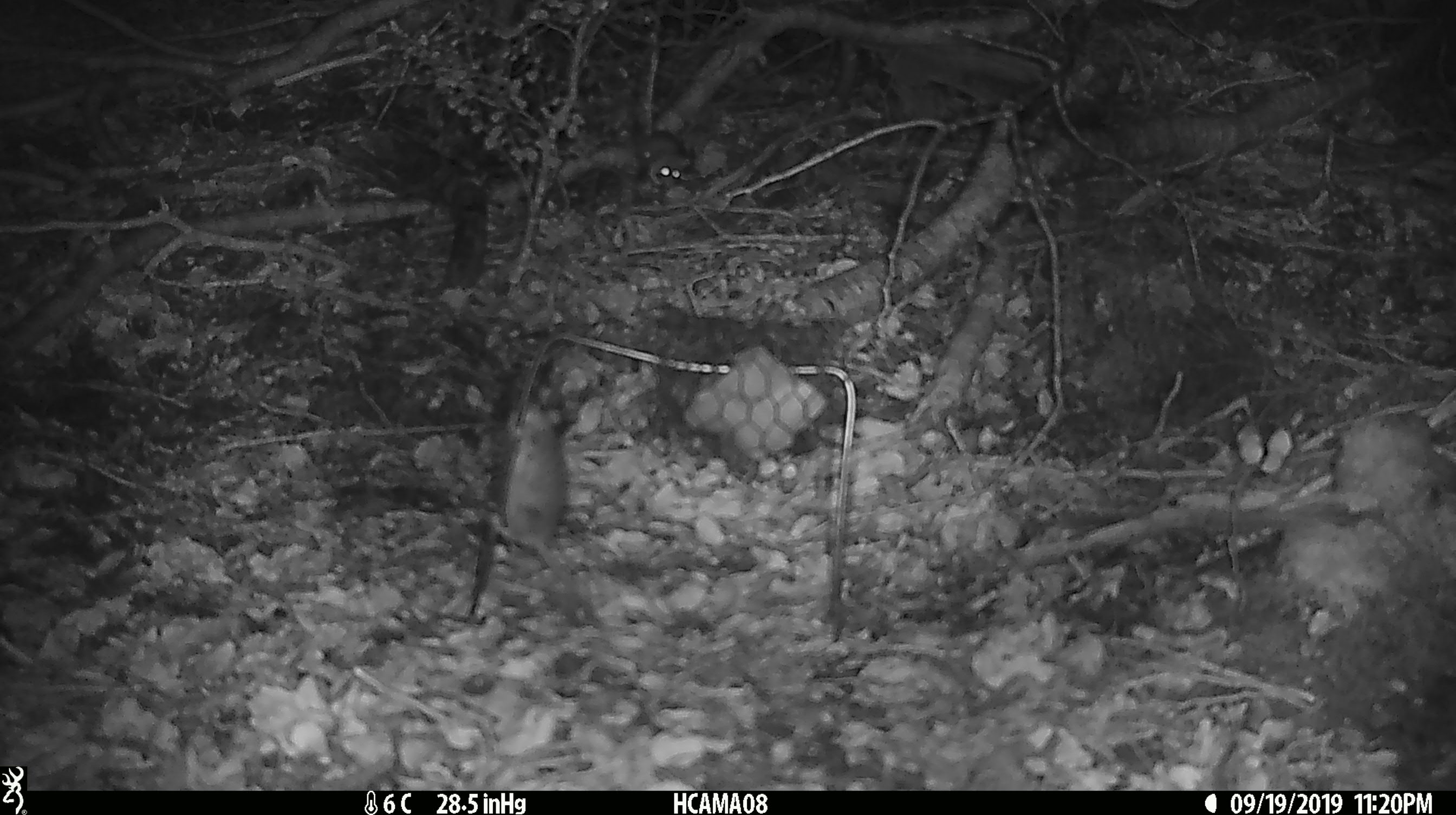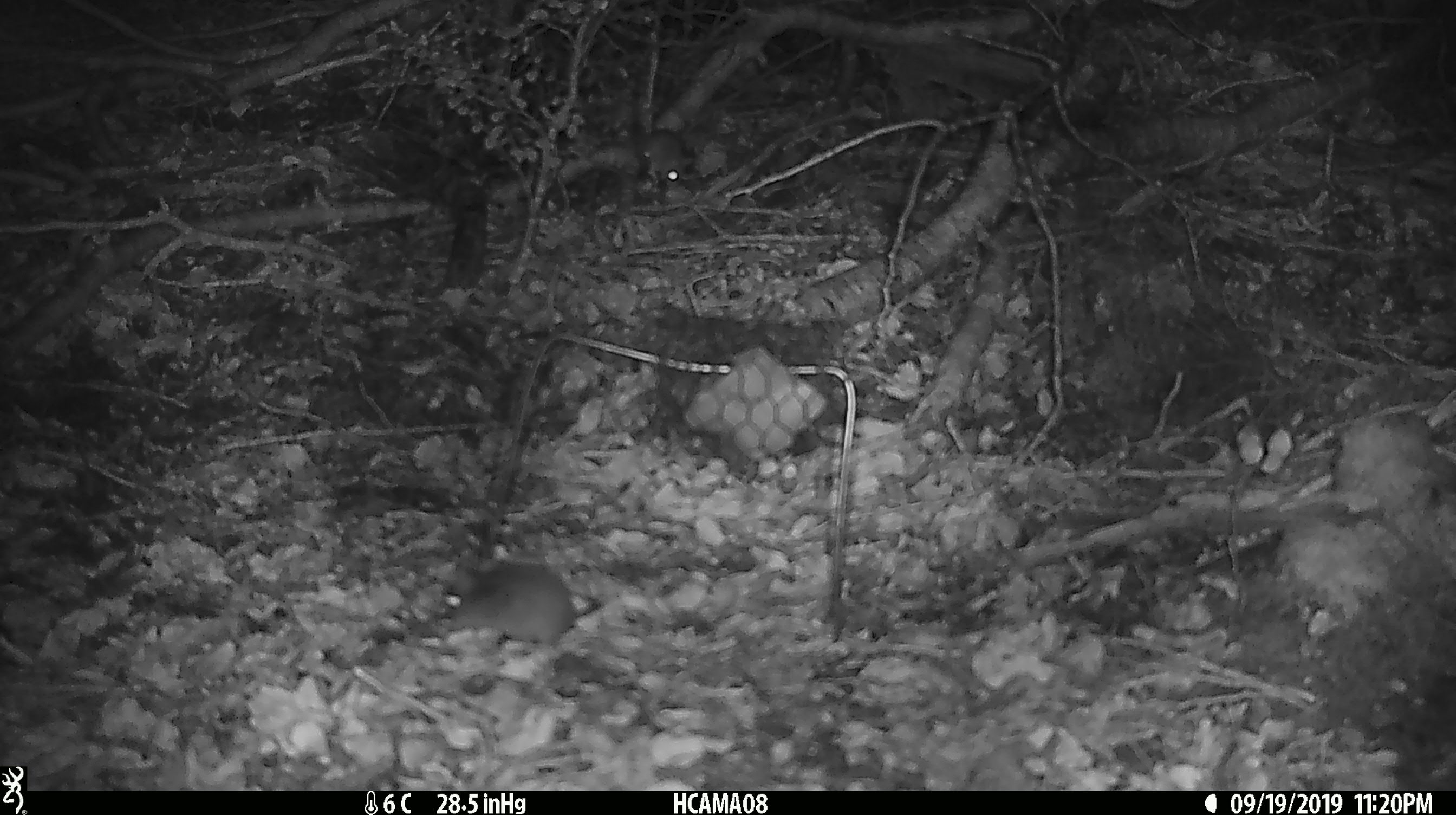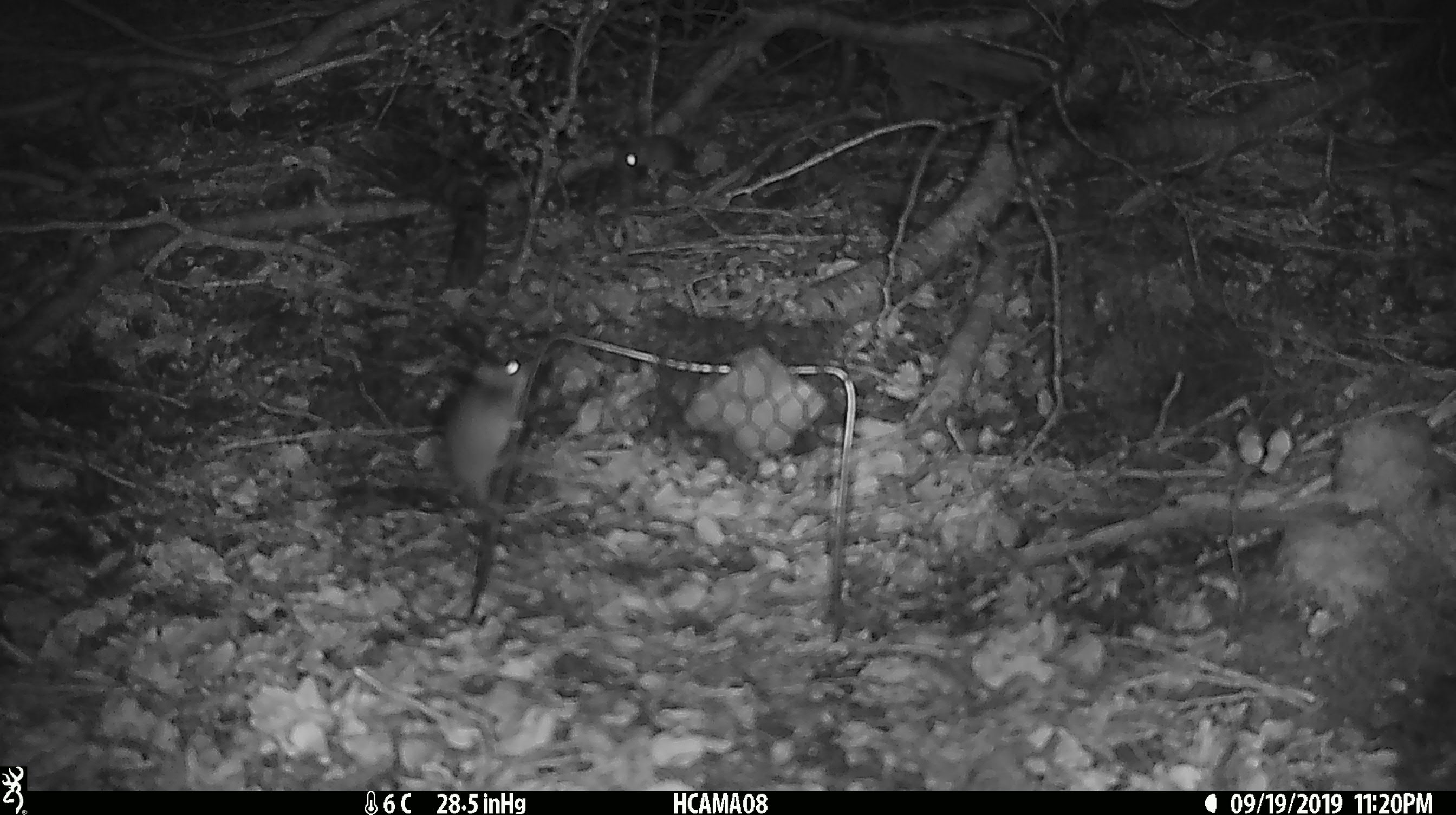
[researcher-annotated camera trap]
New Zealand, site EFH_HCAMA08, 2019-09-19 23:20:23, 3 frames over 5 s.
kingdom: Animalia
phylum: Chordata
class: Mammalia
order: Rodentia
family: Muridae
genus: Mus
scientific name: Mus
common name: mouse